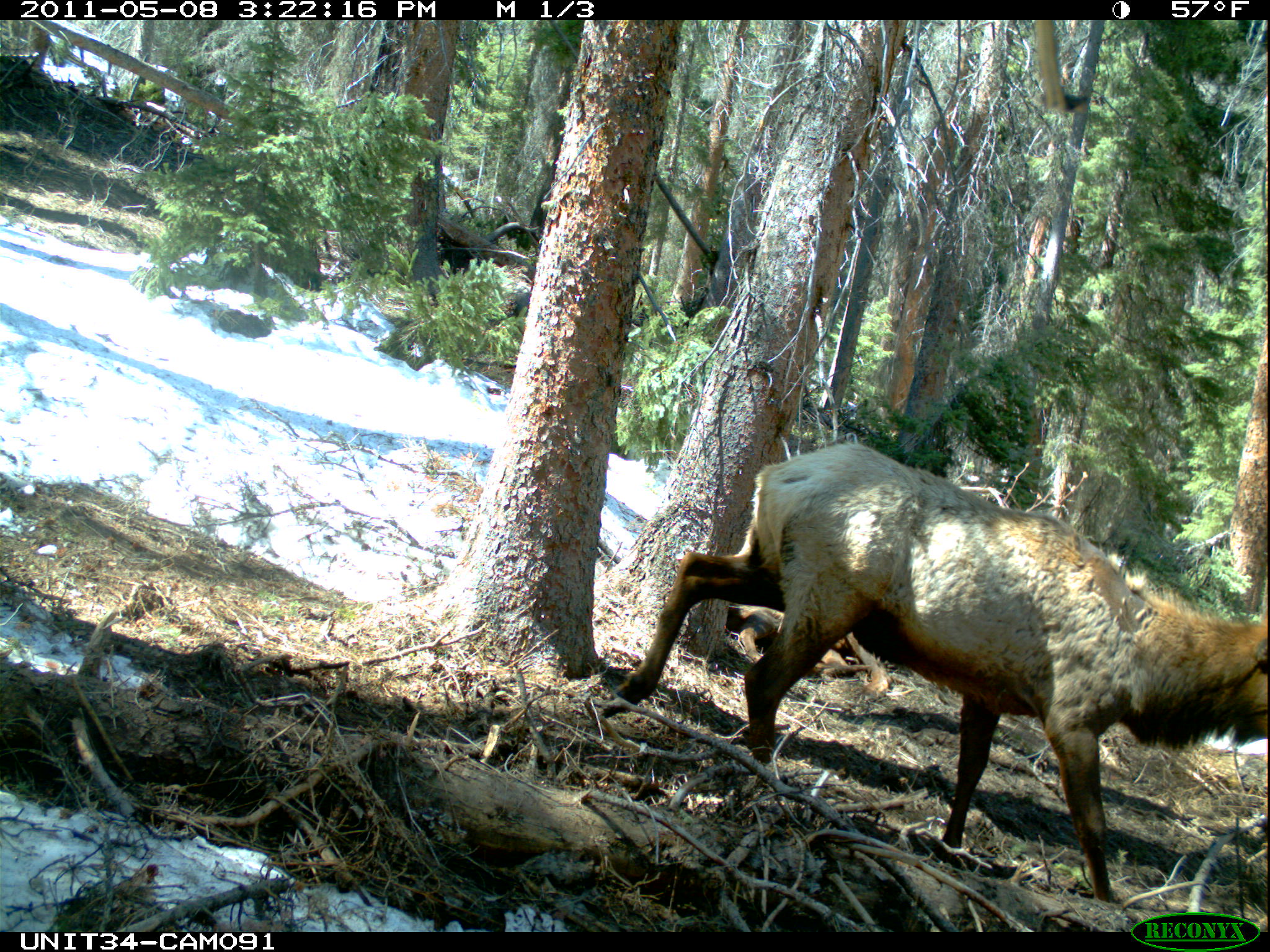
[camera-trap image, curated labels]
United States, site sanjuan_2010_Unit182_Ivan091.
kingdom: Animalia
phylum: Chordata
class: Mammalia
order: Artiodactyla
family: Cervidae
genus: Cervus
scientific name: Cervus elaphus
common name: red deer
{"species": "Cervus elaphus (red deer)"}